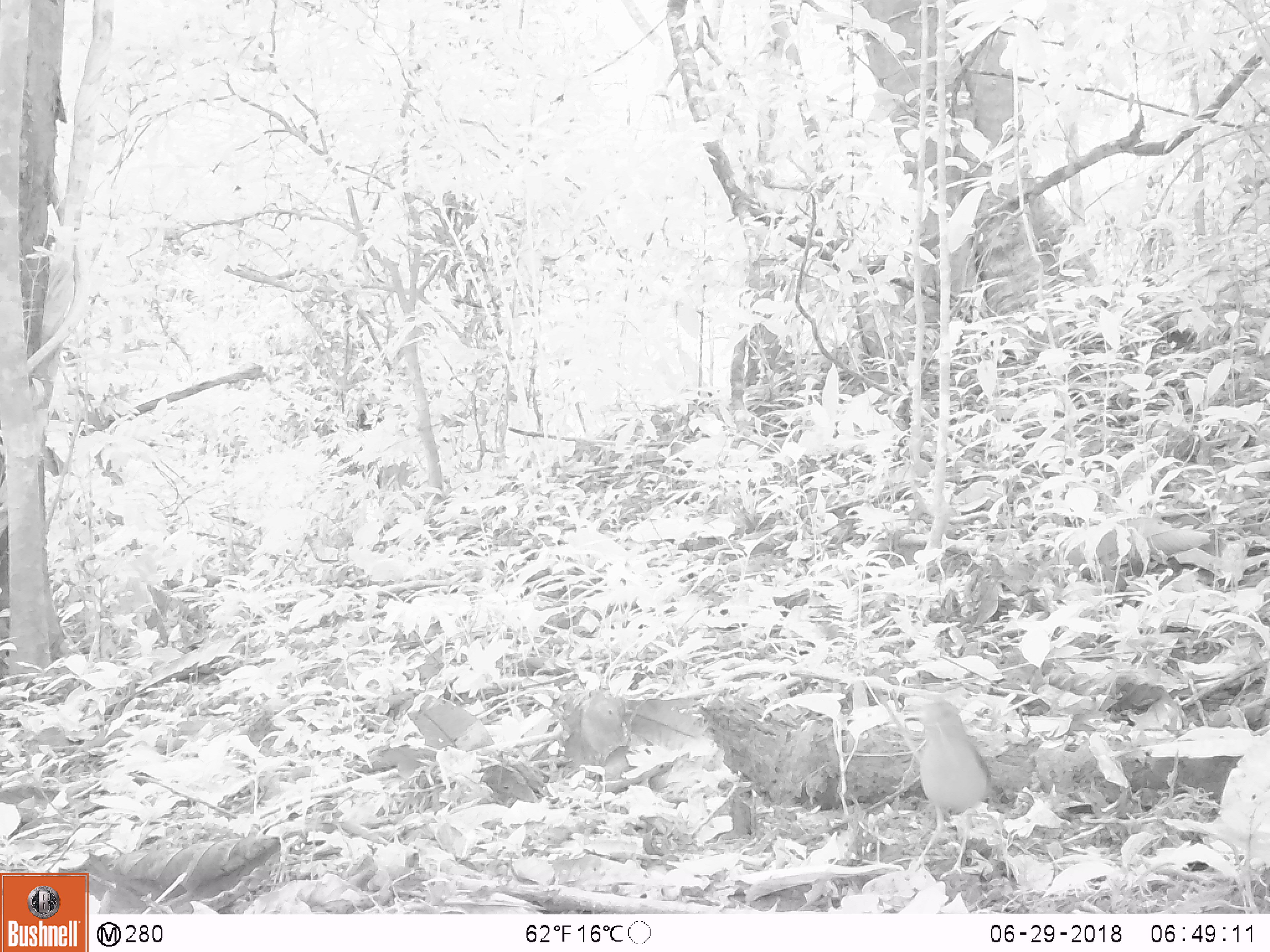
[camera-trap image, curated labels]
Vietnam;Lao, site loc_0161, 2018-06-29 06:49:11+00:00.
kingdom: Animalia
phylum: Chordata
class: Aves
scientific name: Aves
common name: bird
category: unidentified bird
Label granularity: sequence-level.